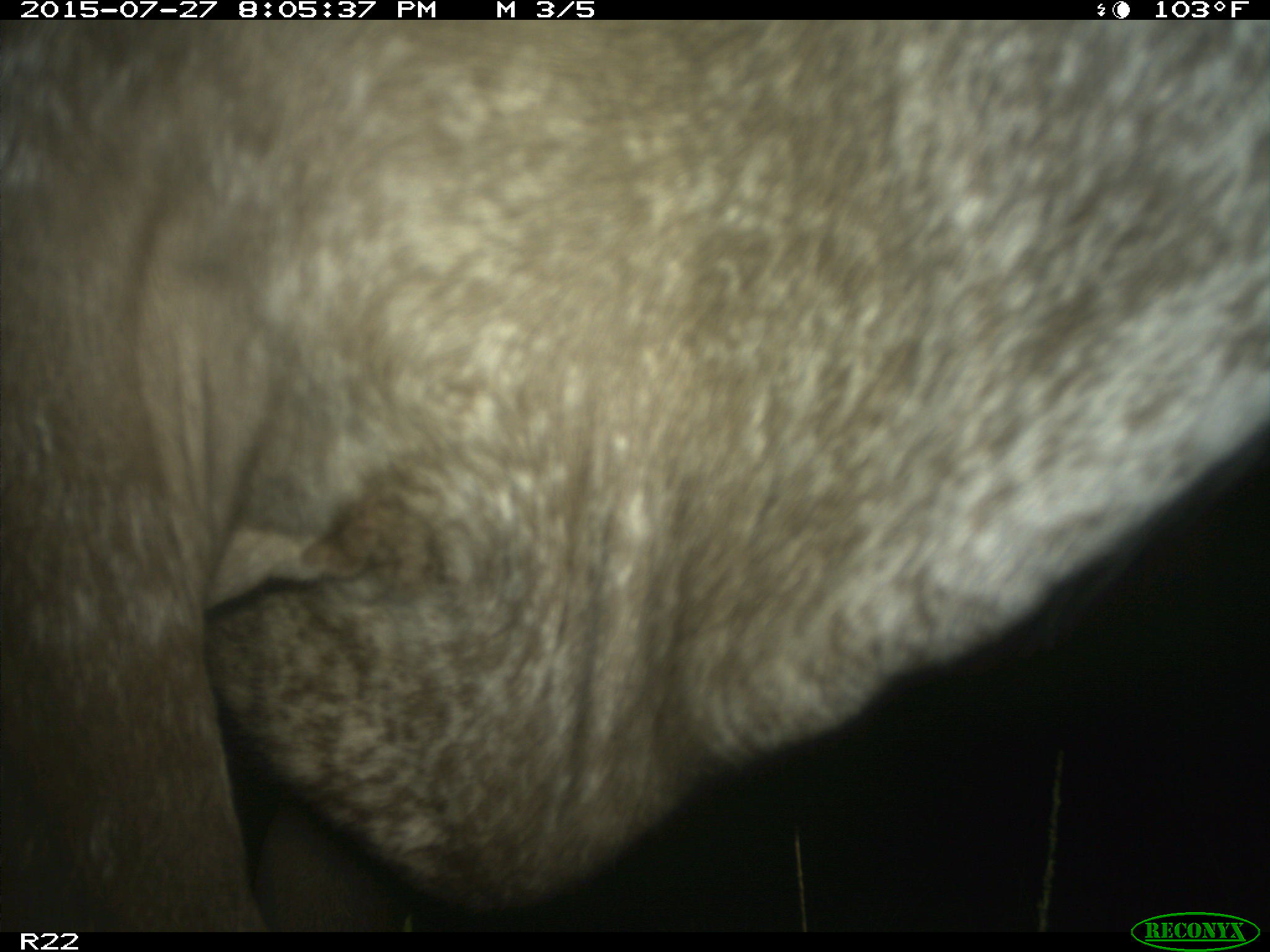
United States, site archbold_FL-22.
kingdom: Animalia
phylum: Chordata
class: Mammalia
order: Artiodactyla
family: Bovidae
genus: Bos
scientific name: Bos taurus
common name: domestic cow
Bos taurus (domestic cow).